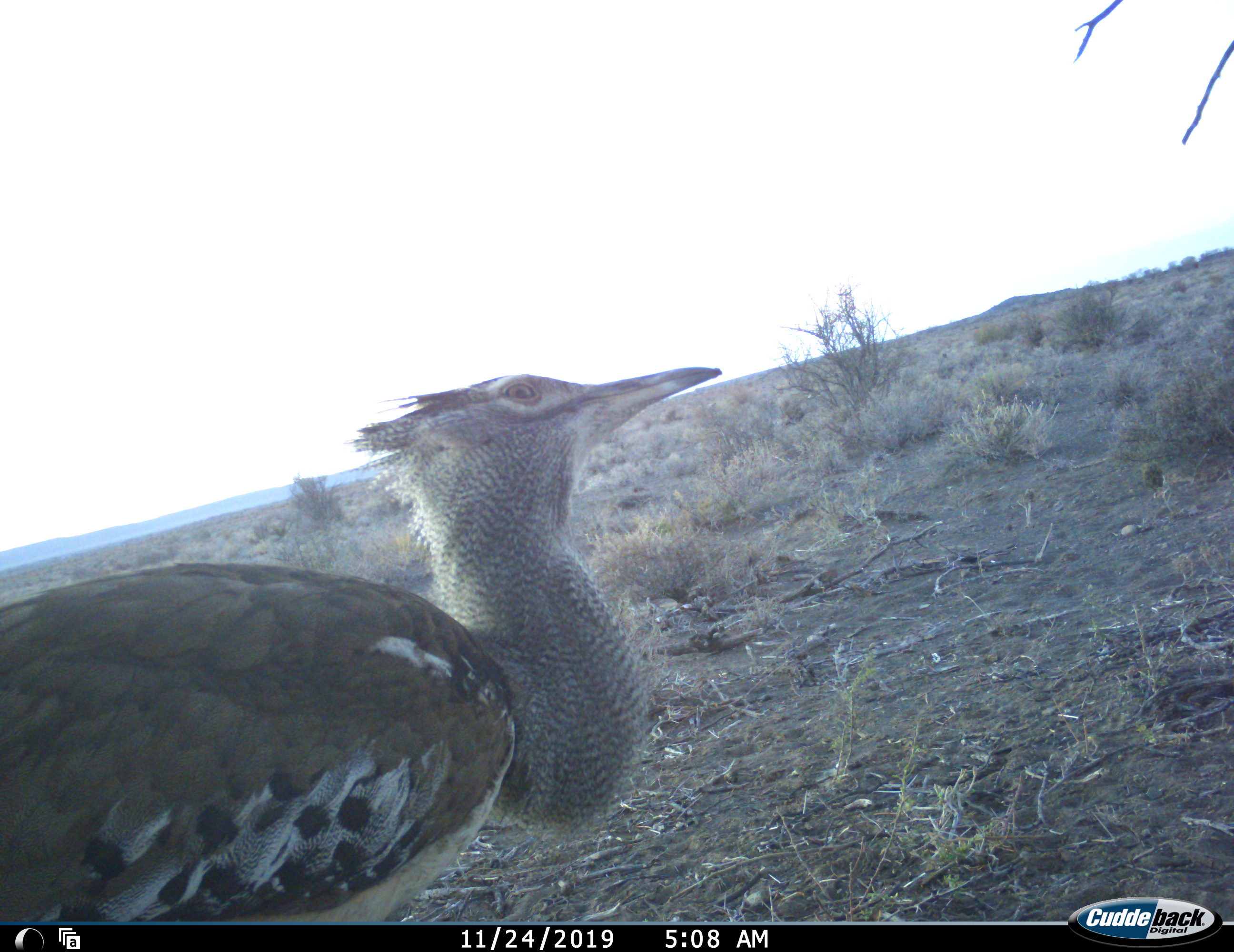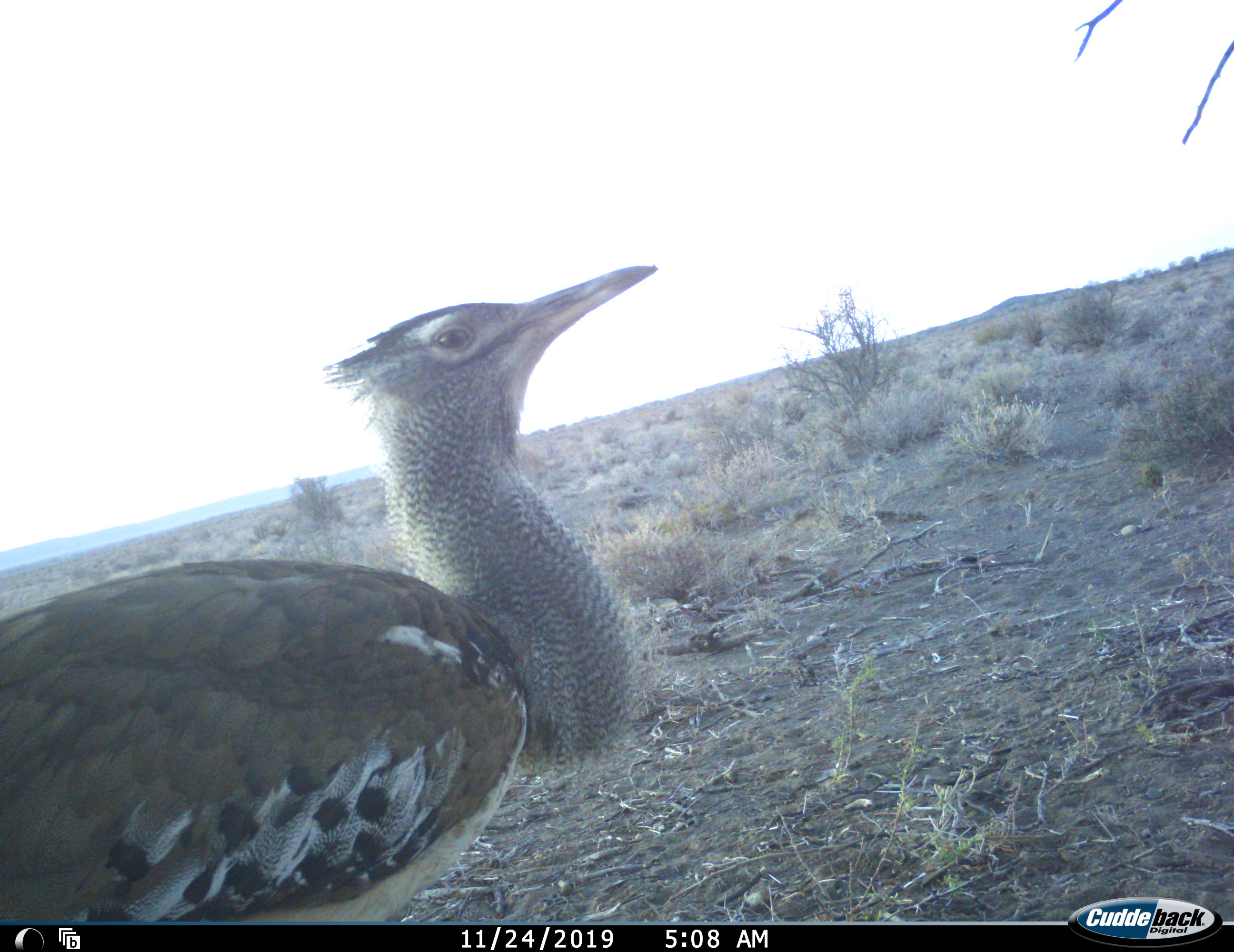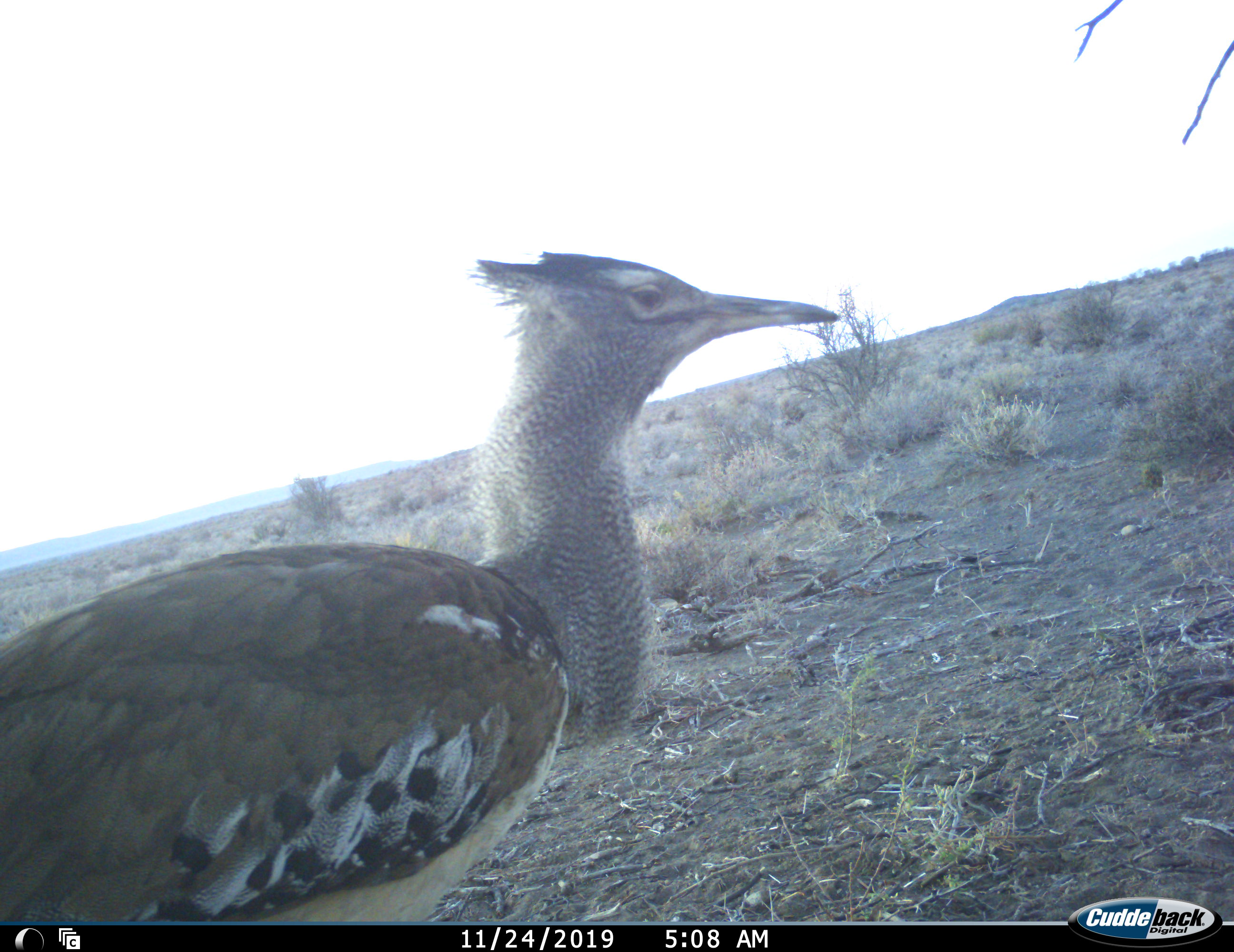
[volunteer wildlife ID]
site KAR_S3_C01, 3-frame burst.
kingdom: Animalia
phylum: Chordata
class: Aves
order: Otidiformes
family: Otididae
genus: Ardeotis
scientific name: Ardeotis kori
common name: kori bustard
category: bustardkori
Bustardkori (kori bustard) (Ardeotis kori), count 1. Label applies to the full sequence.